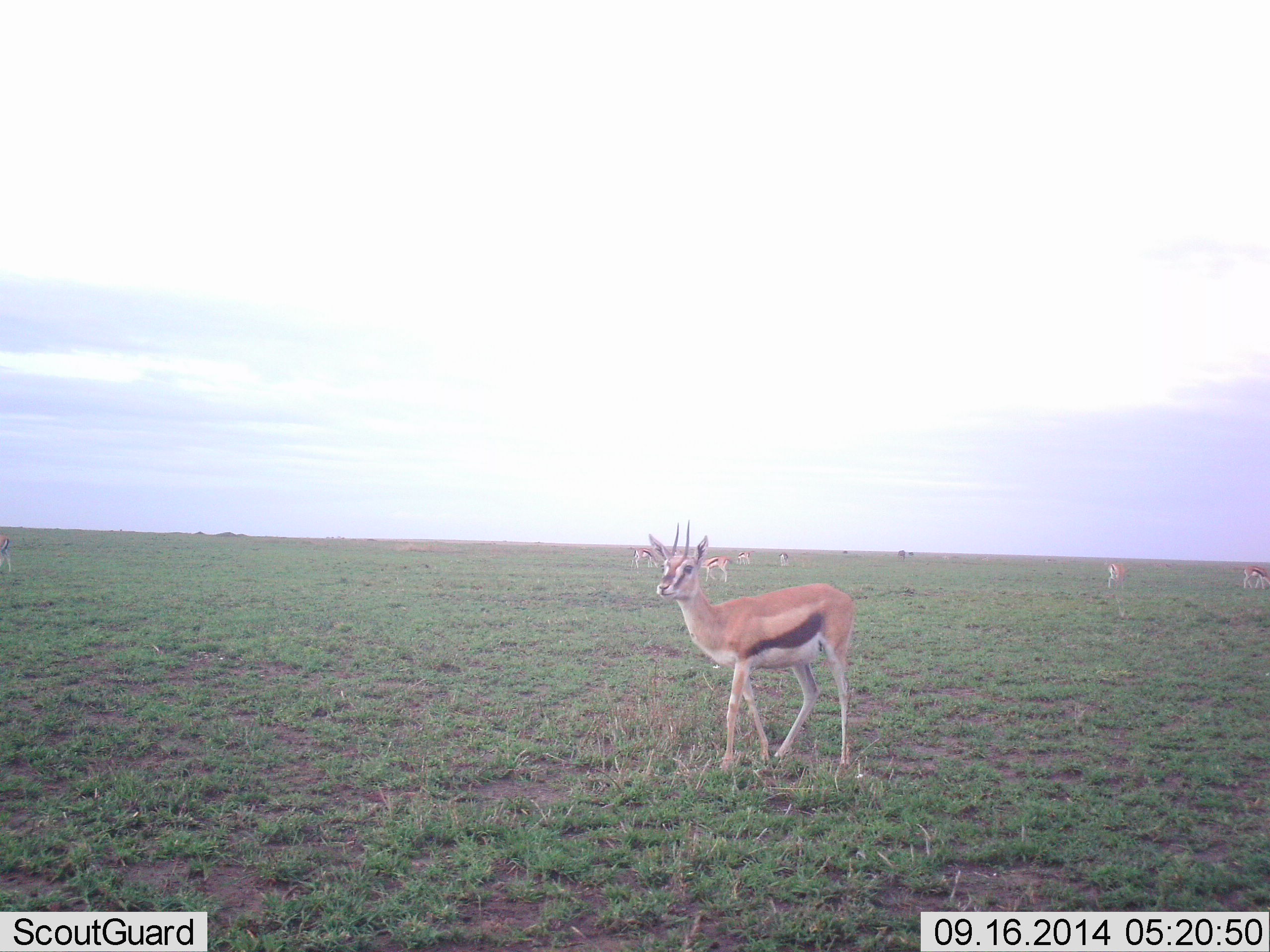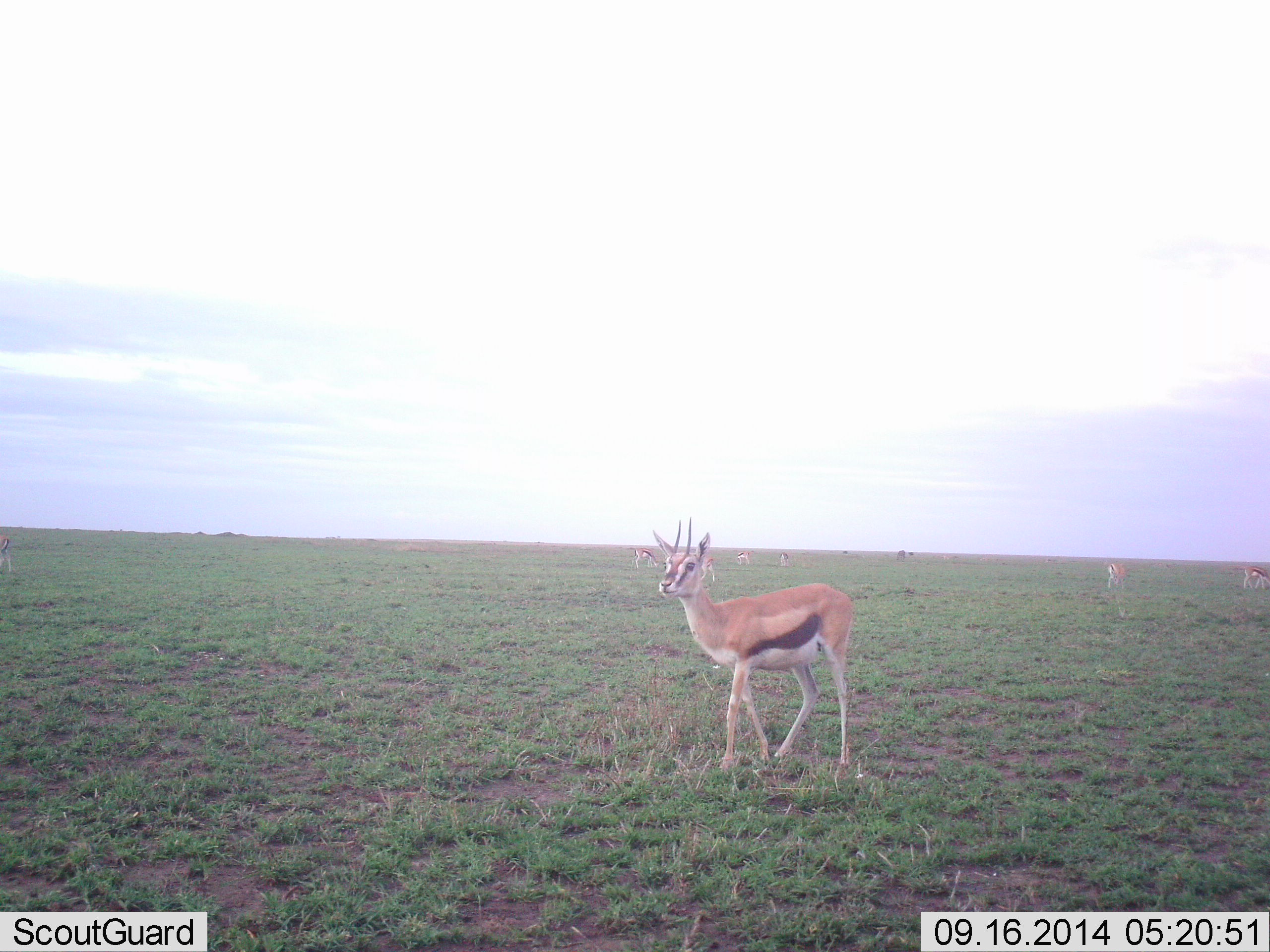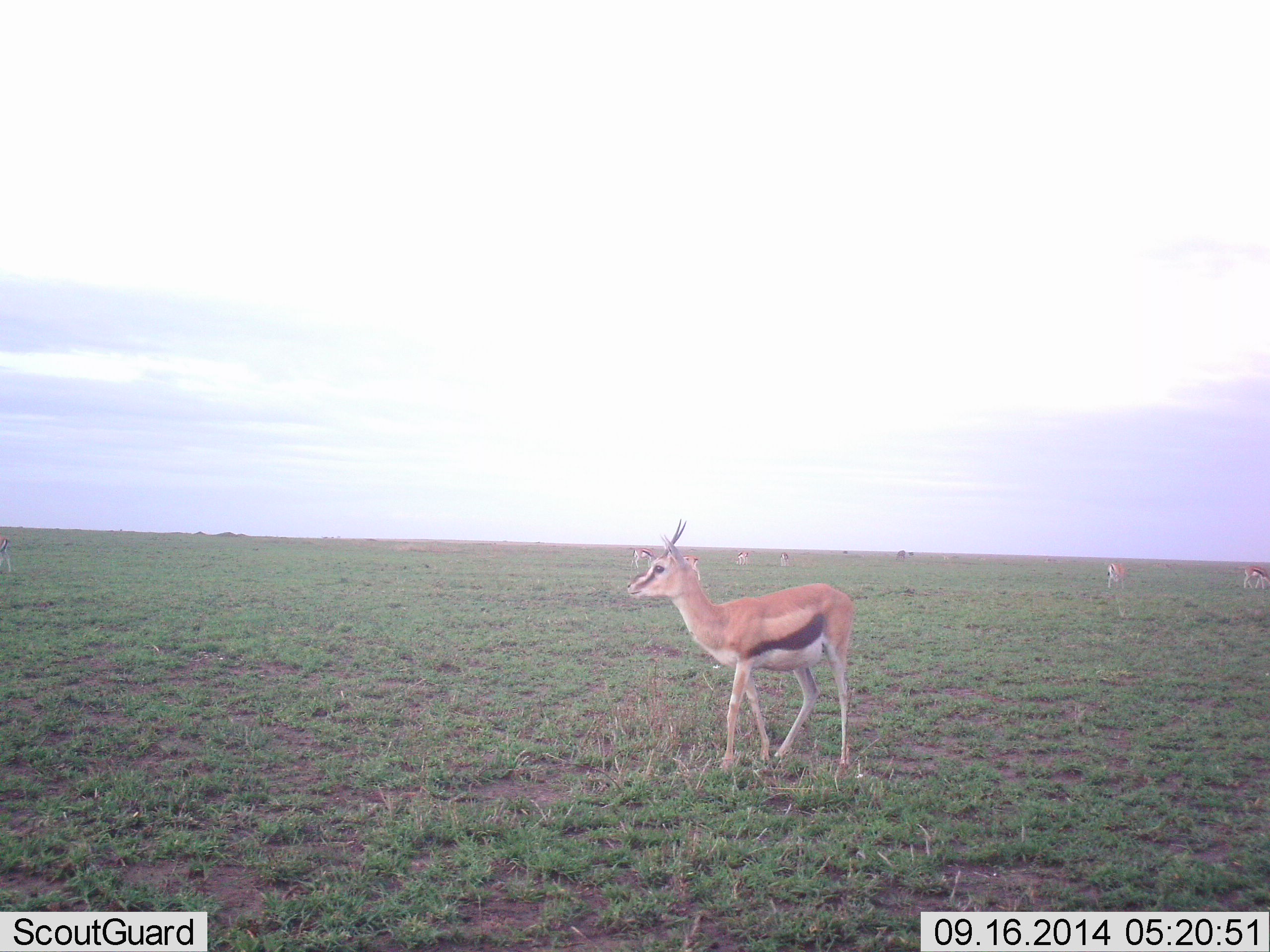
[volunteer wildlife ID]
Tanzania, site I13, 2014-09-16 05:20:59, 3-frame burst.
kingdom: Animalia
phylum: Chordata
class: Mammalia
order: Artiodactyla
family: Bovidae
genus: Eudorcas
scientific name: Eudorcas thomsonii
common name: thomson's gazelle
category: gazellethomsons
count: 7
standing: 100%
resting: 0%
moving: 20%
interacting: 0%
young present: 0%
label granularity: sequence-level